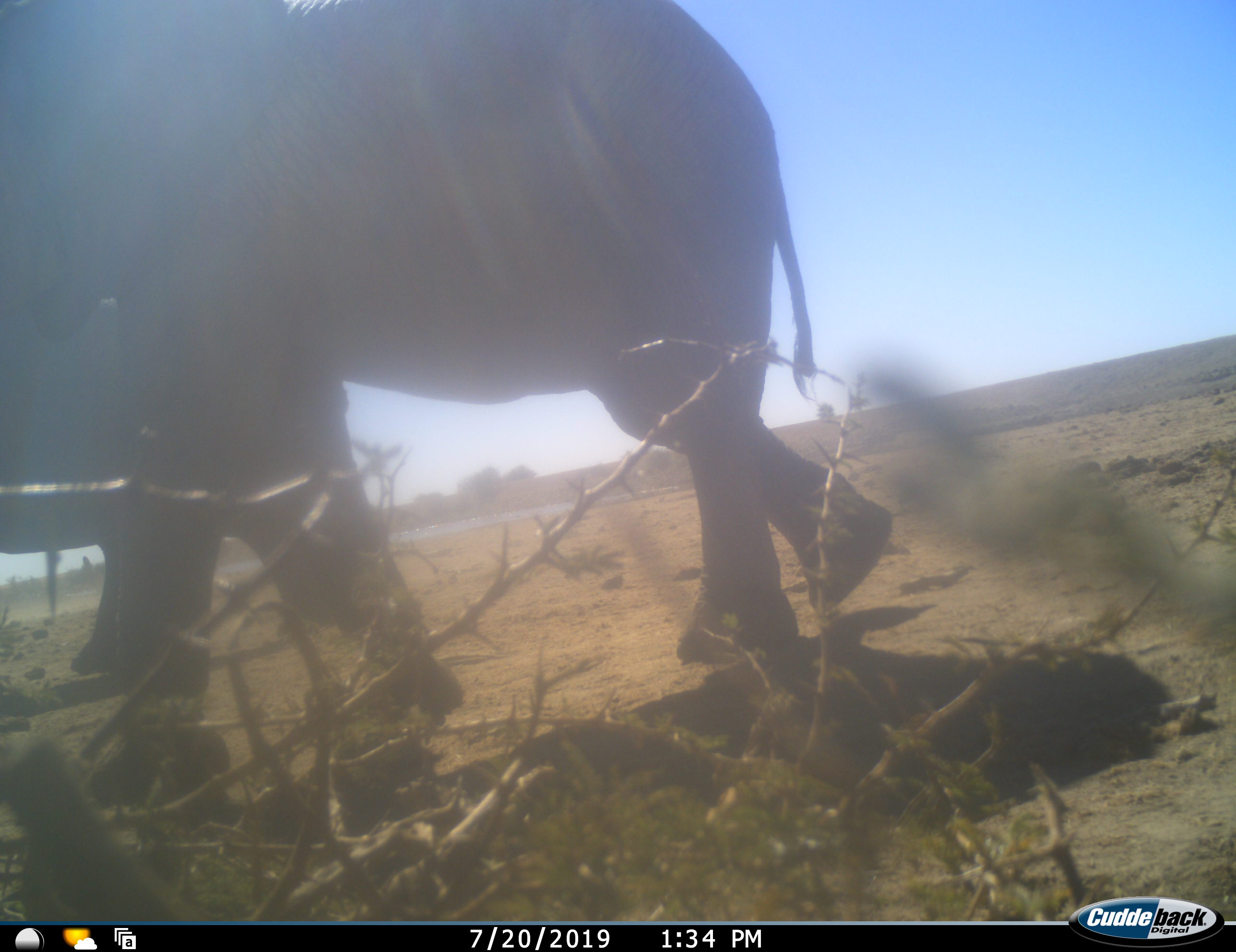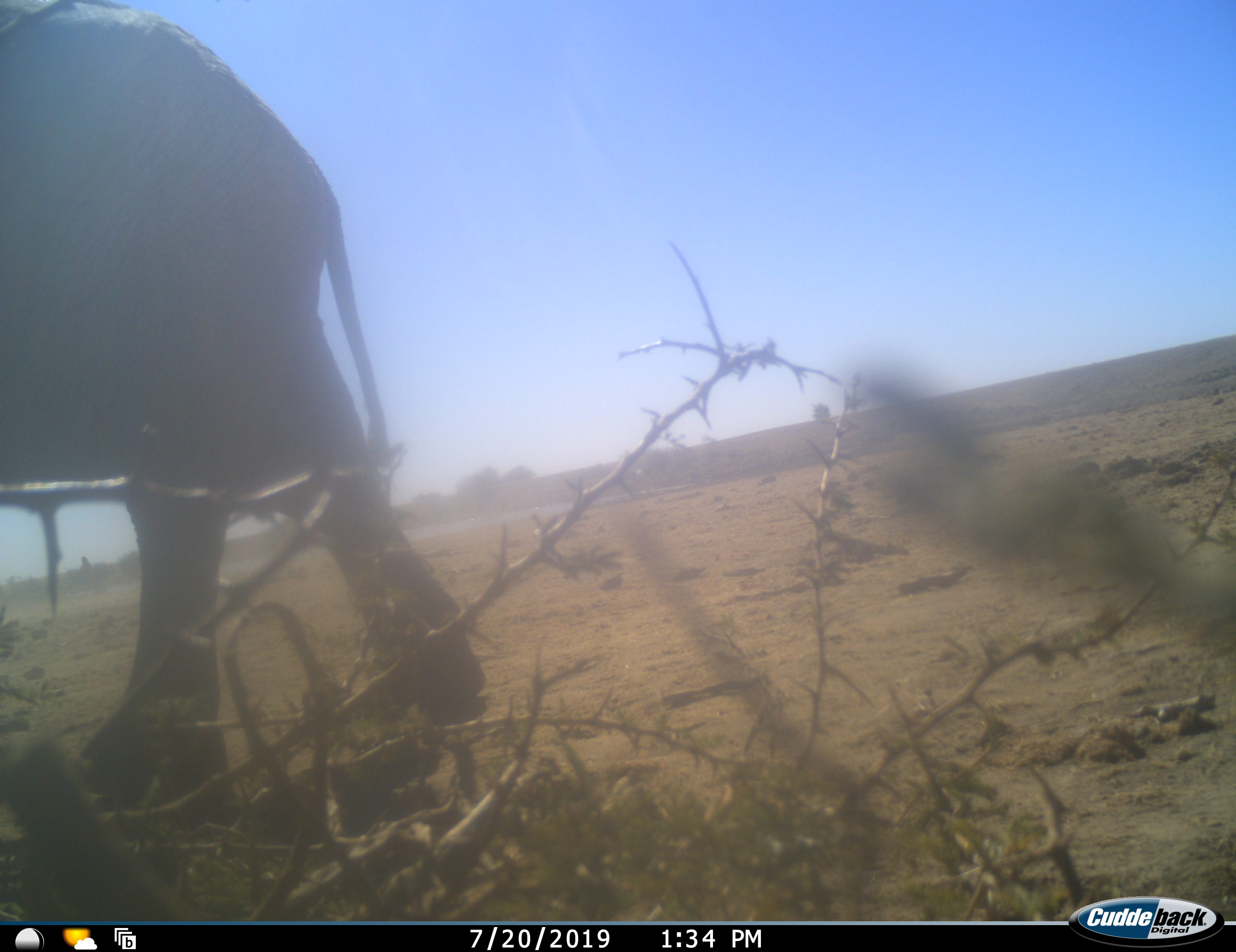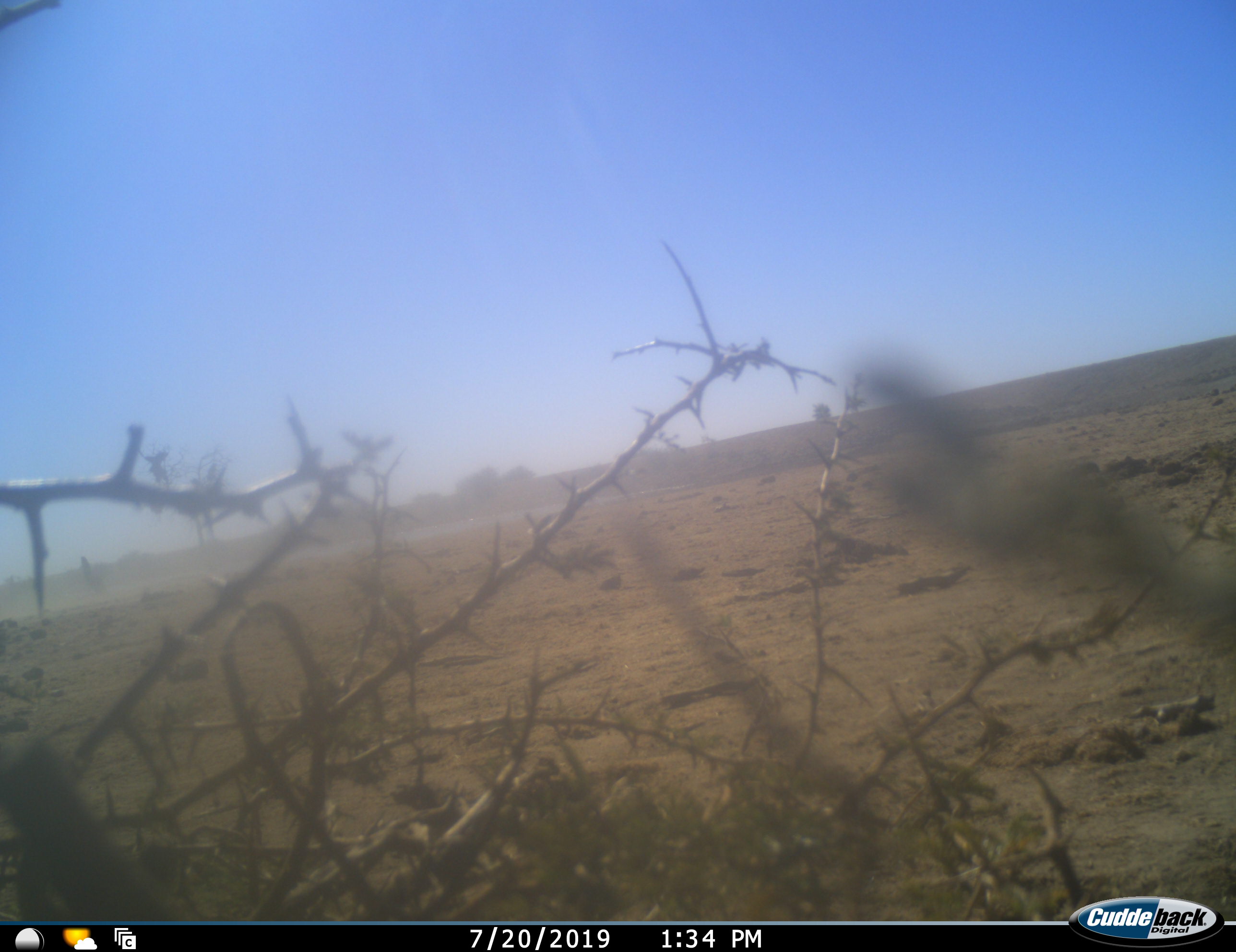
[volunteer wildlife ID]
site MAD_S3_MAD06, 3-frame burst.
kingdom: Animalia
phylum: Chordata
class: Mammalia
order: Proboscidea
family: Elephantidae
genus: Loxodonta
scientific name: Loxodonta africana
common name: african bush elephant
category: elephant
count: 2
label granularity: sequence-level